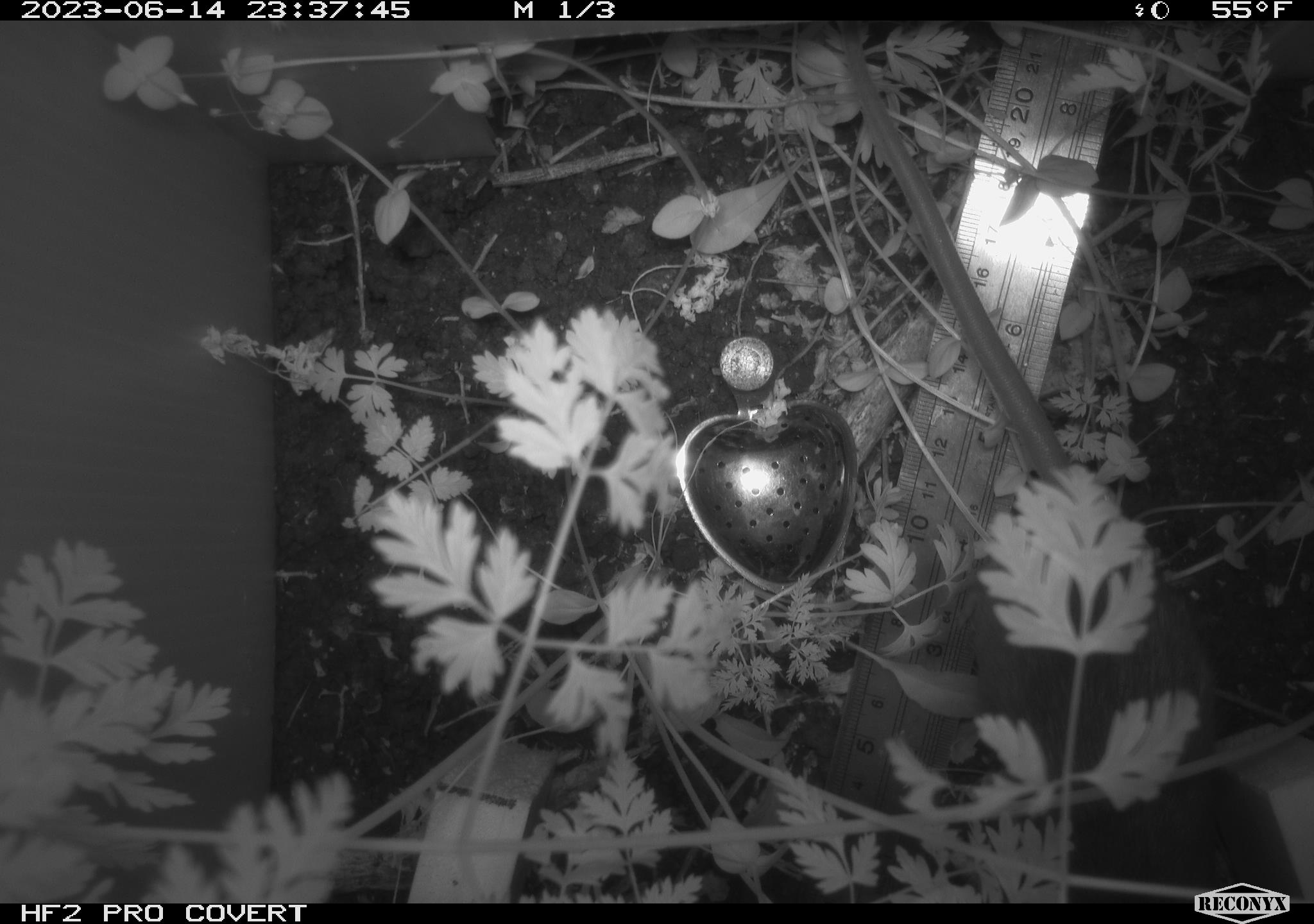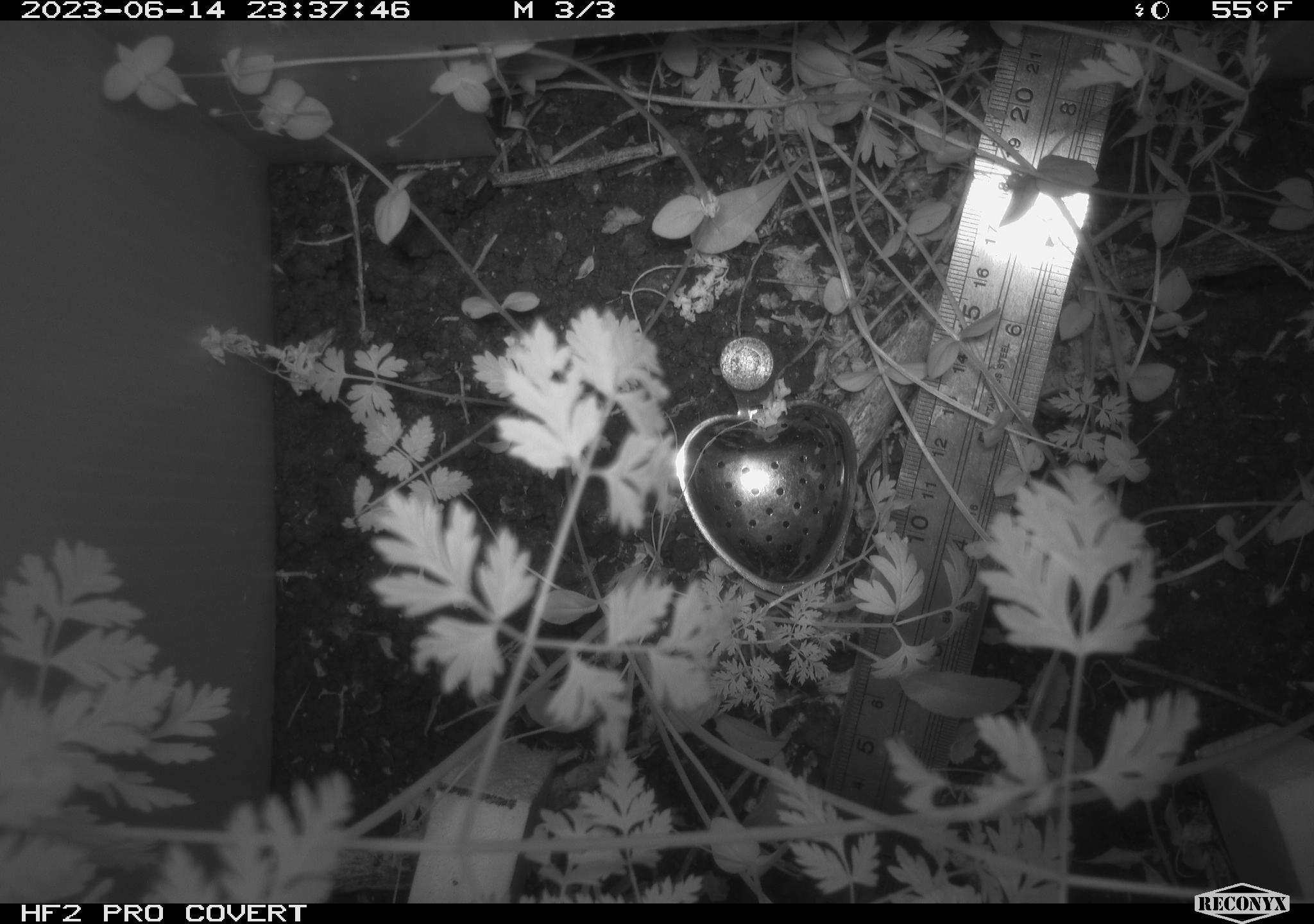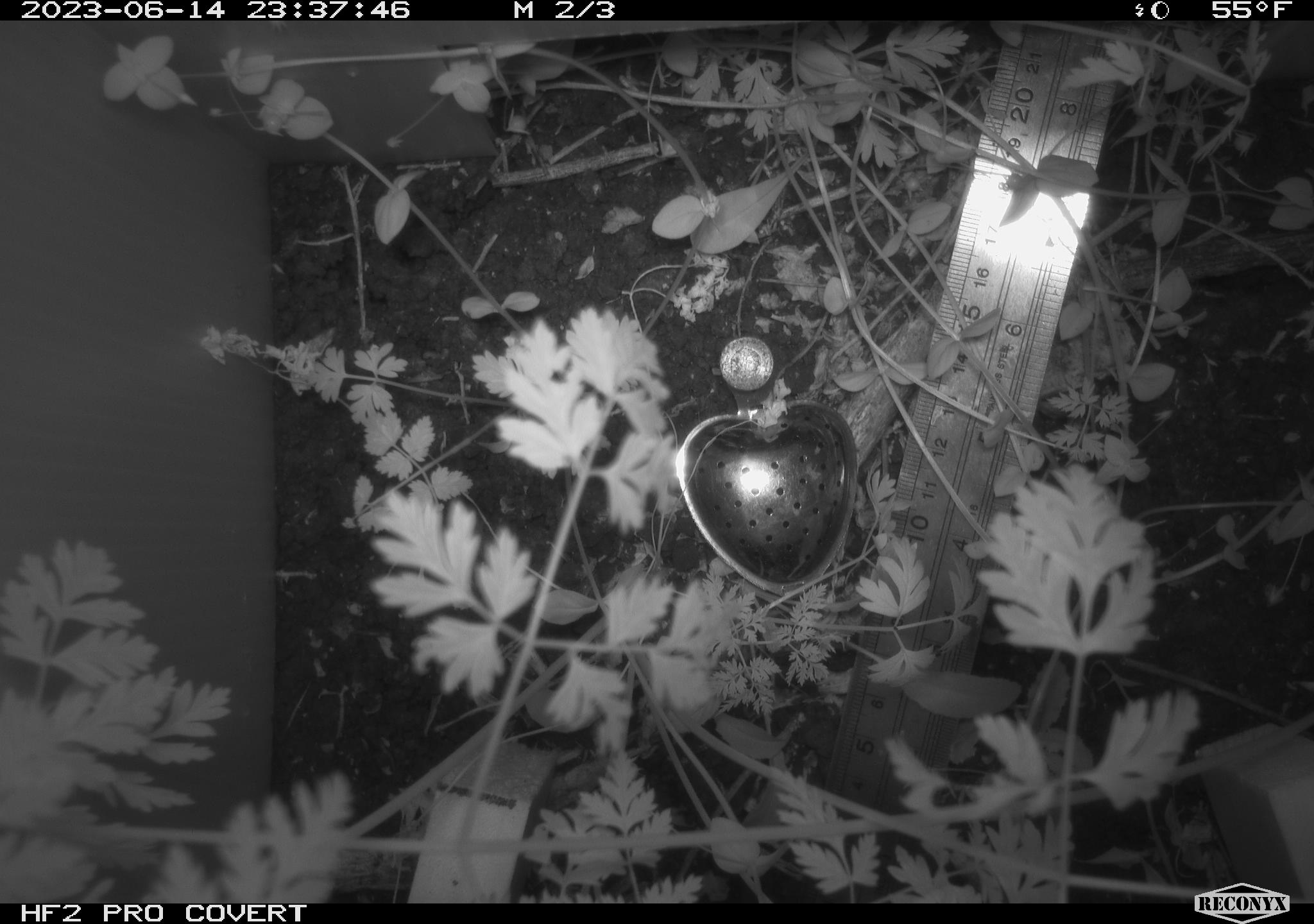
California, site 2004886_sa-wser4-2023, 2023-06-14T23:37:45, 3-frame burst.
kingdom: Animalia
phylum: Chordata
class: Mammalia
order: Rodentia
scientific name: Rodentia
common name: mouse species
Mouse species (Rodentia).